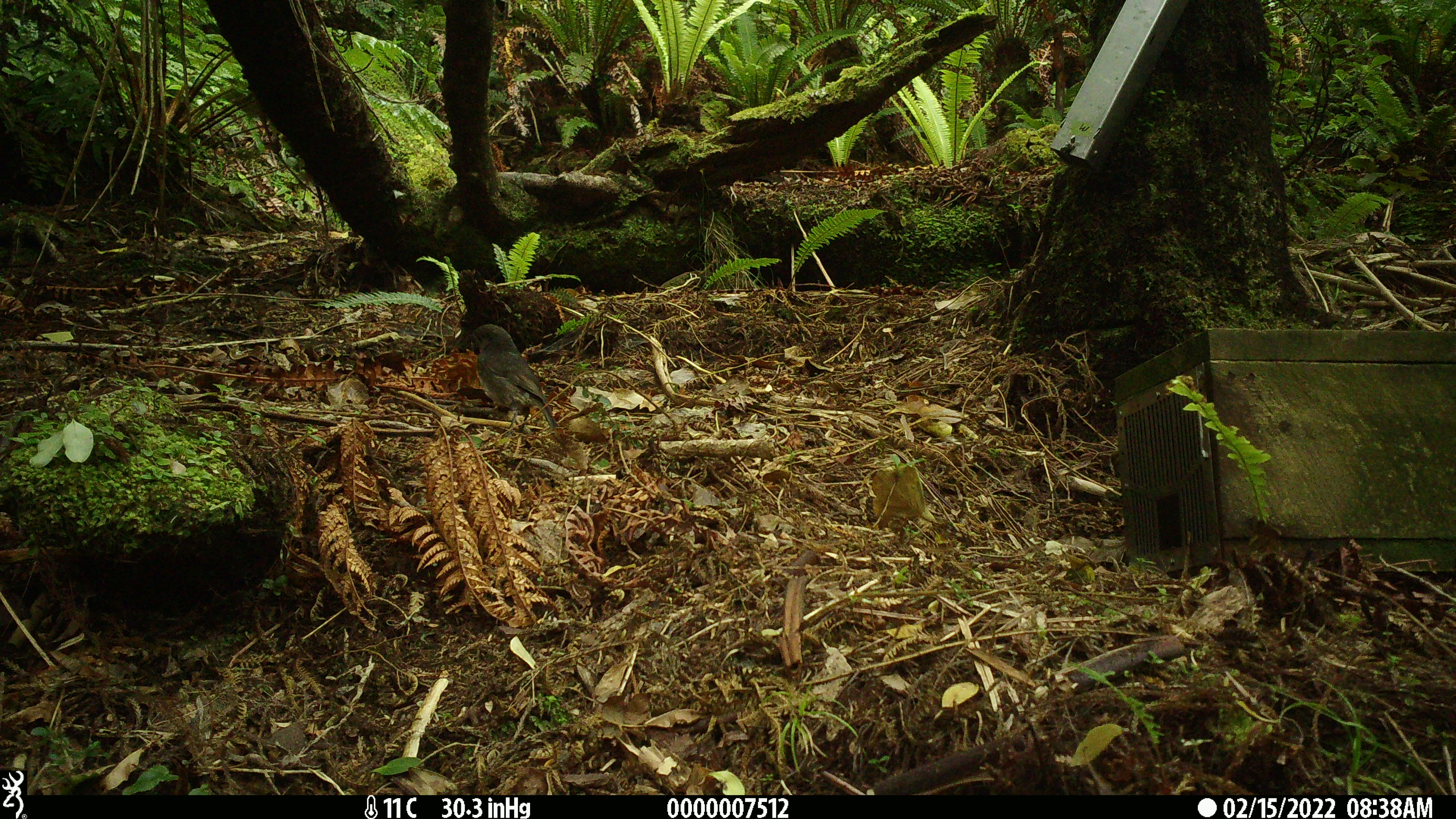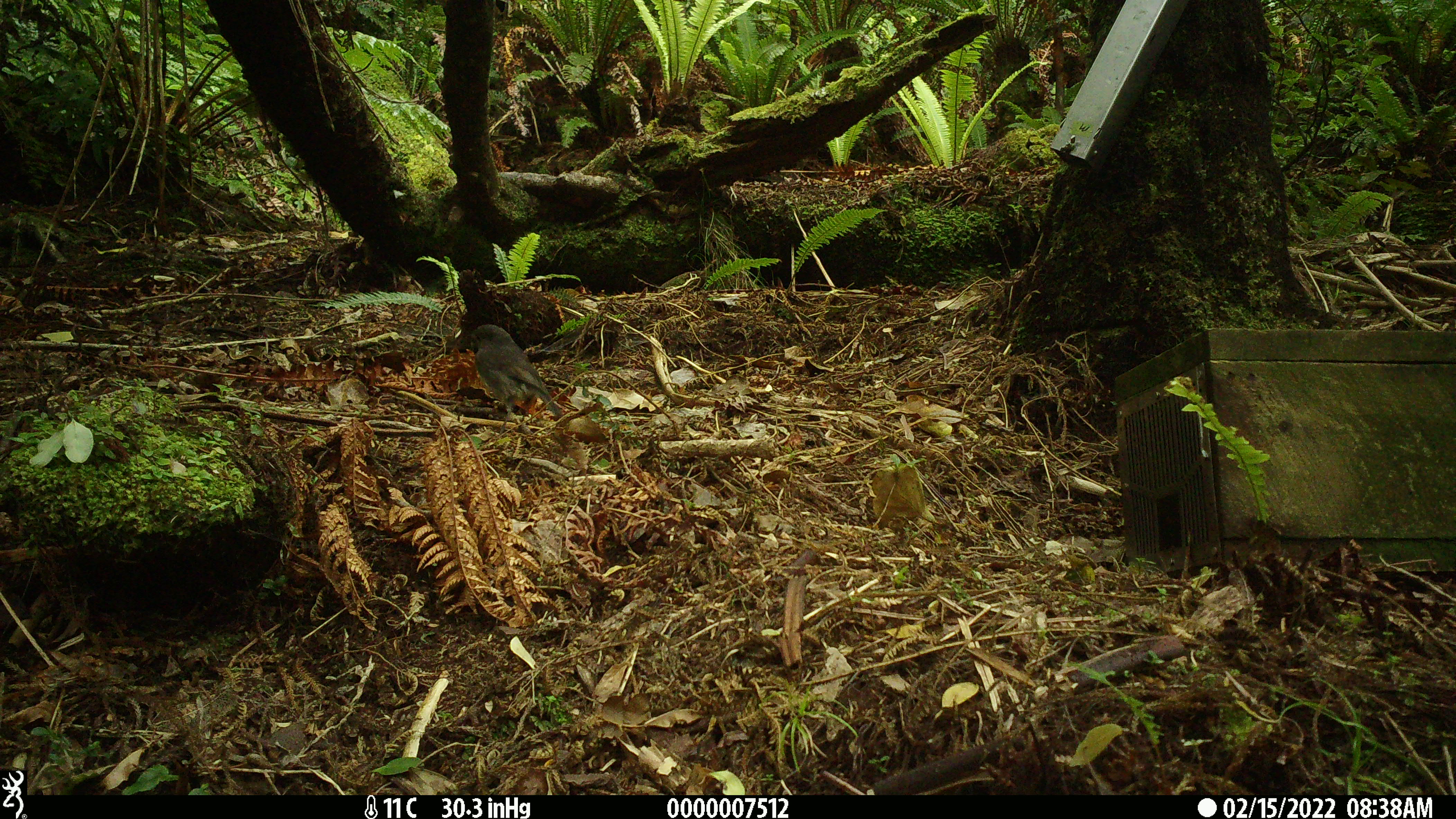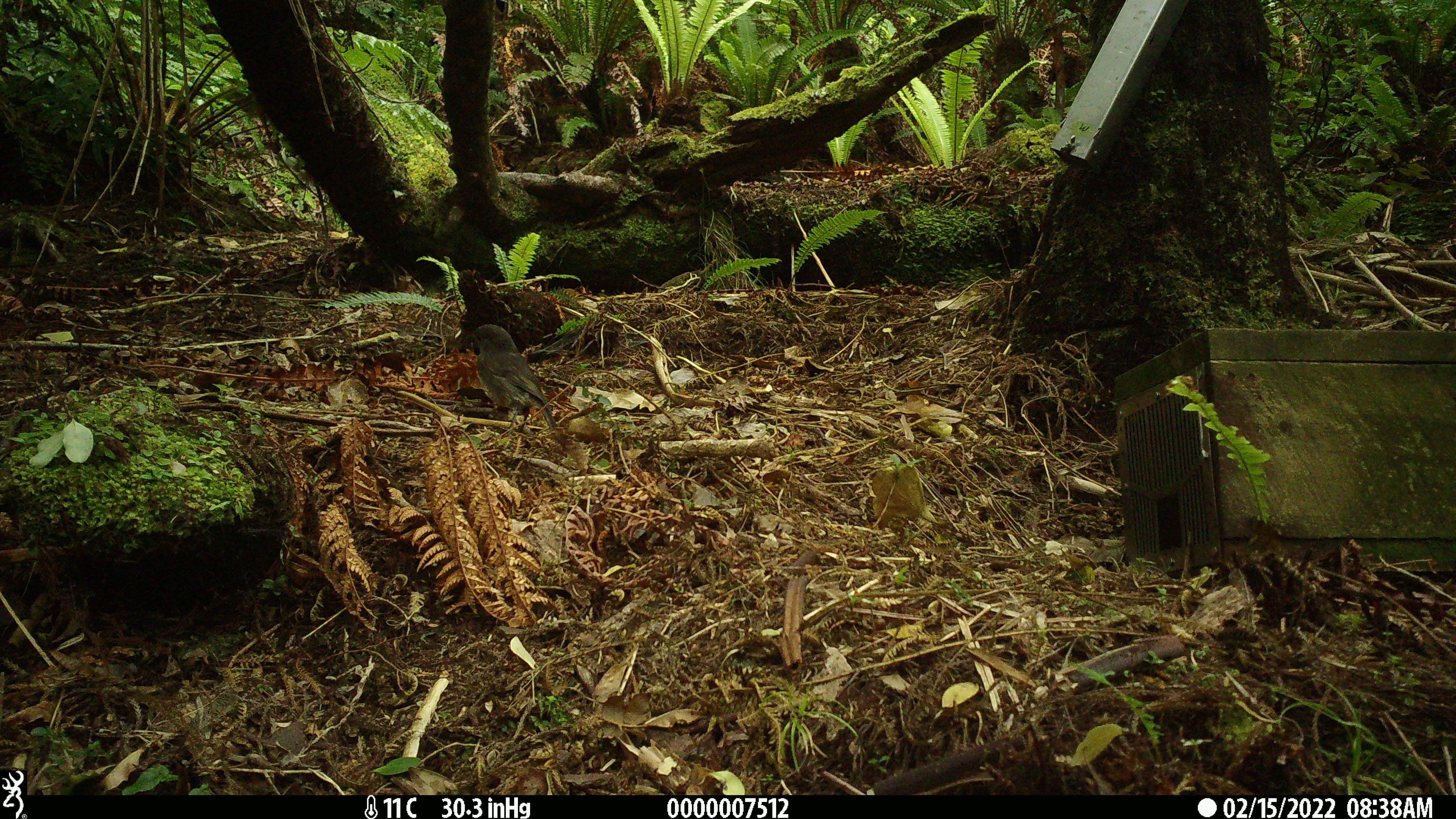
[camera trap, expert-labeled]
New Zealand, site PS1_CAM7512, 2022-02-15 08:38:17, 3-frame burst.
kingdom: Animalia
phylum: Chordata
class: Aves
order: Passeriformes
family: Petroicidae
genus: Petroica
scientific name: Petroica australis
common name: new zealand robin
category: robin